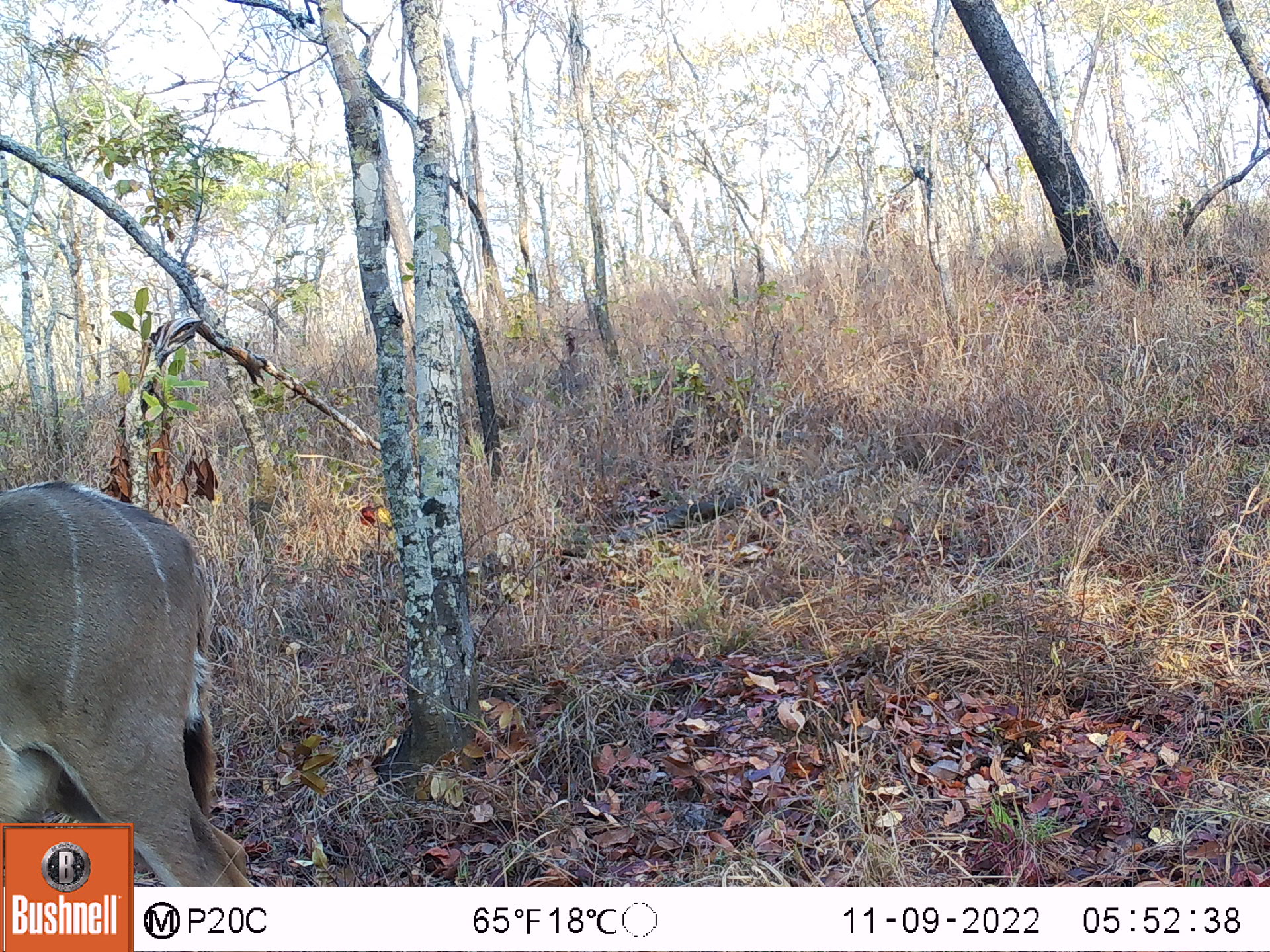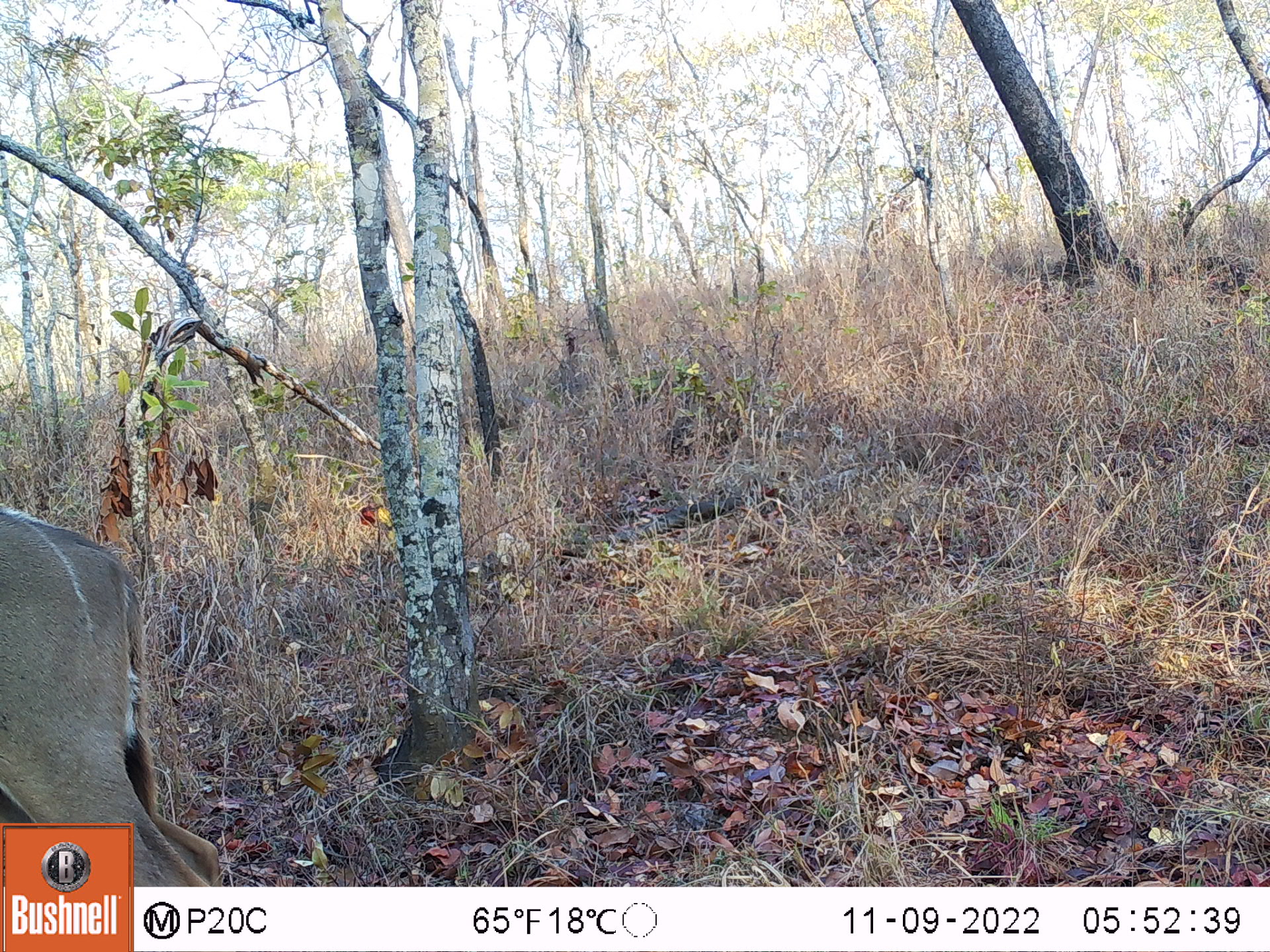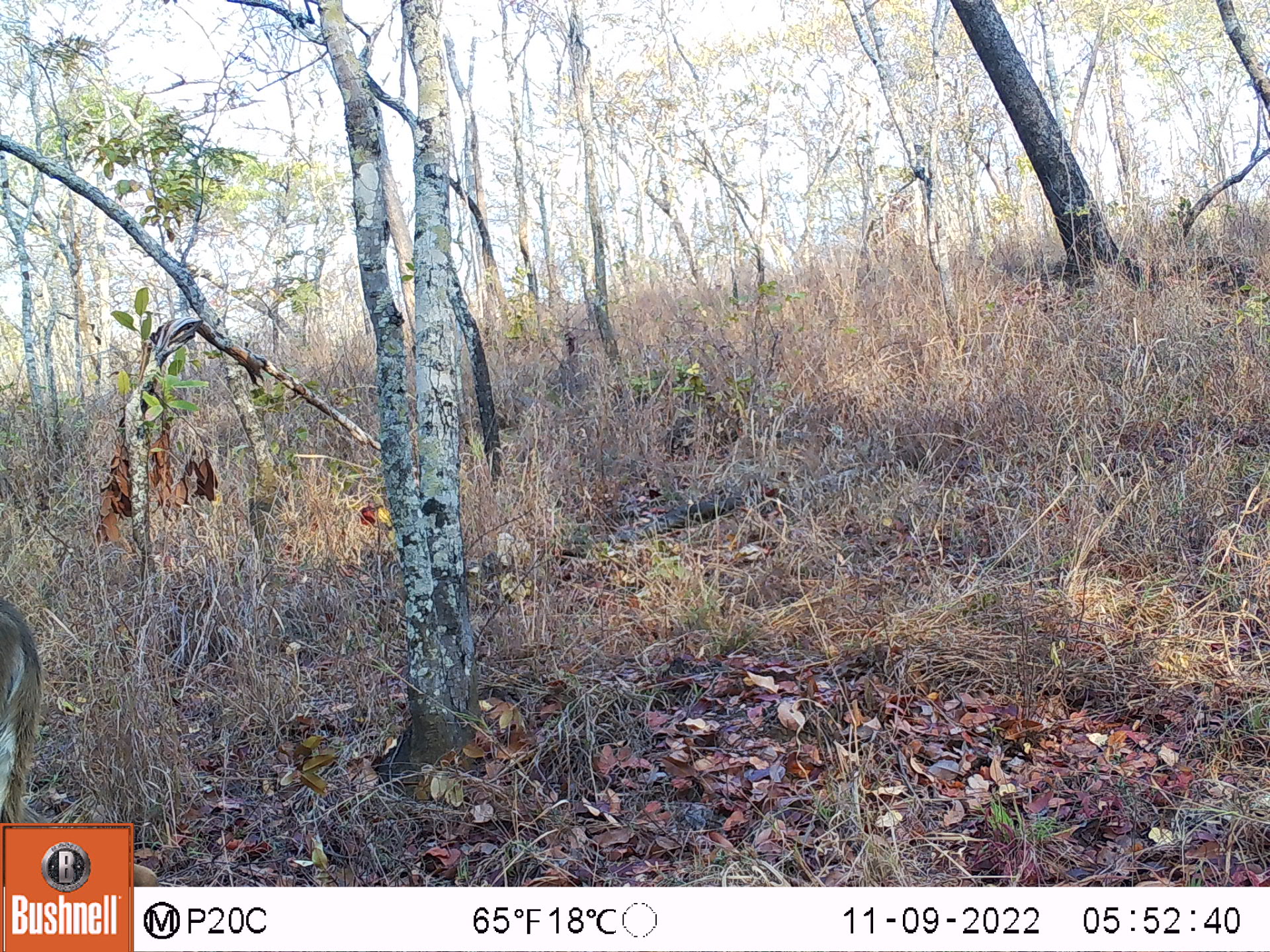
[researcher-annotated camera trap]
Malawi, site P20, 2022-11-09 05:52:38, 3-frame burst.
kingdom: Animalia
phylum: Chordata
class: Mammalia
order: Artiodactyla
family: Bovidae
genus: Tragelaphus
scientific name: Tragelaphus strepsiceros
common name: greater kudu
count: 1